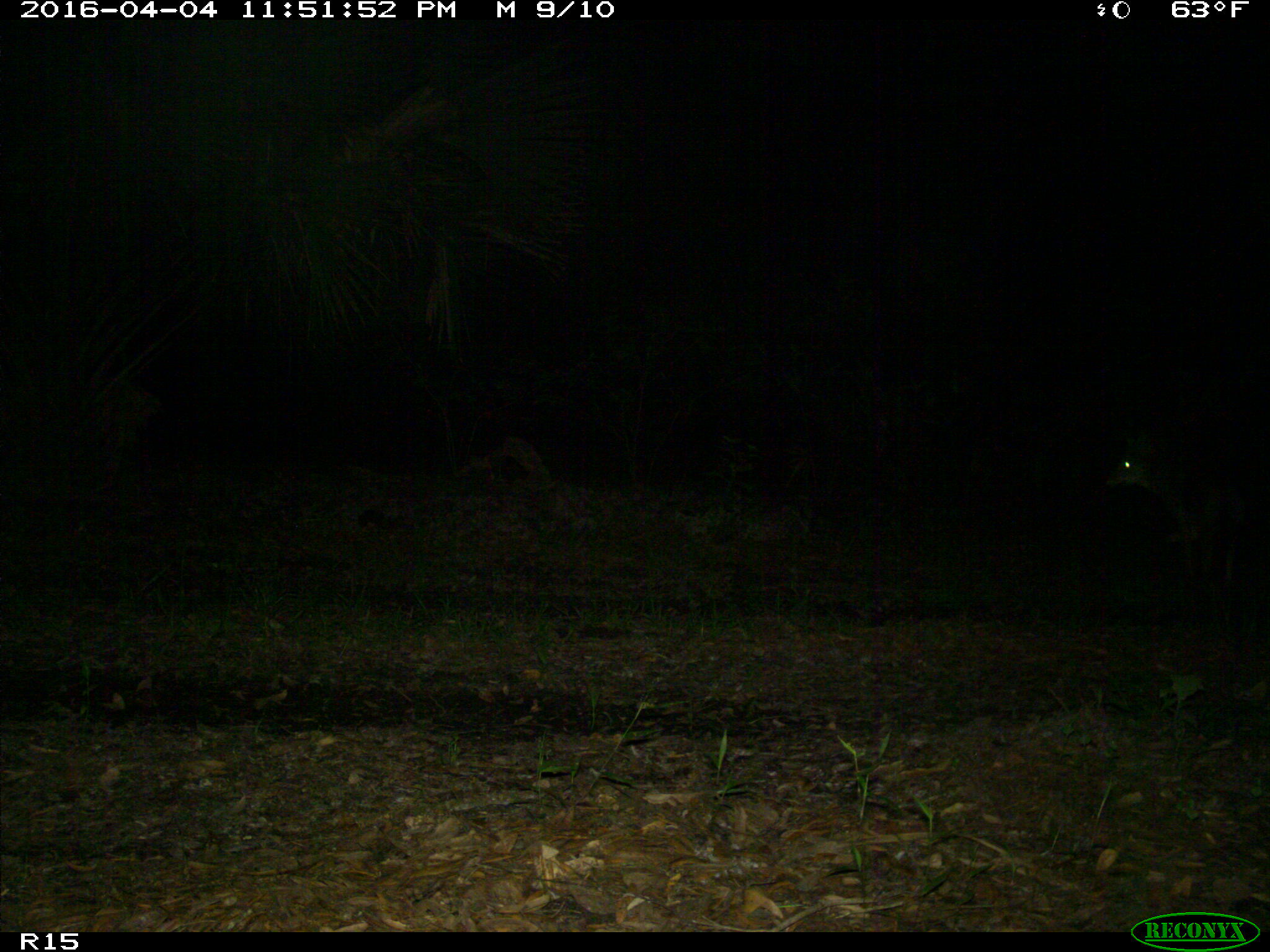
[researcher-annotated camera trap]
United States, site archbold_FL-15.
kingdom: Animalia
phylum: Chordata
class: Mammalia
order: Carnivora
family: Canidae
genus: Canis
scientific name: Canis latrans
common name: coyote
Canis latrans (coyote).